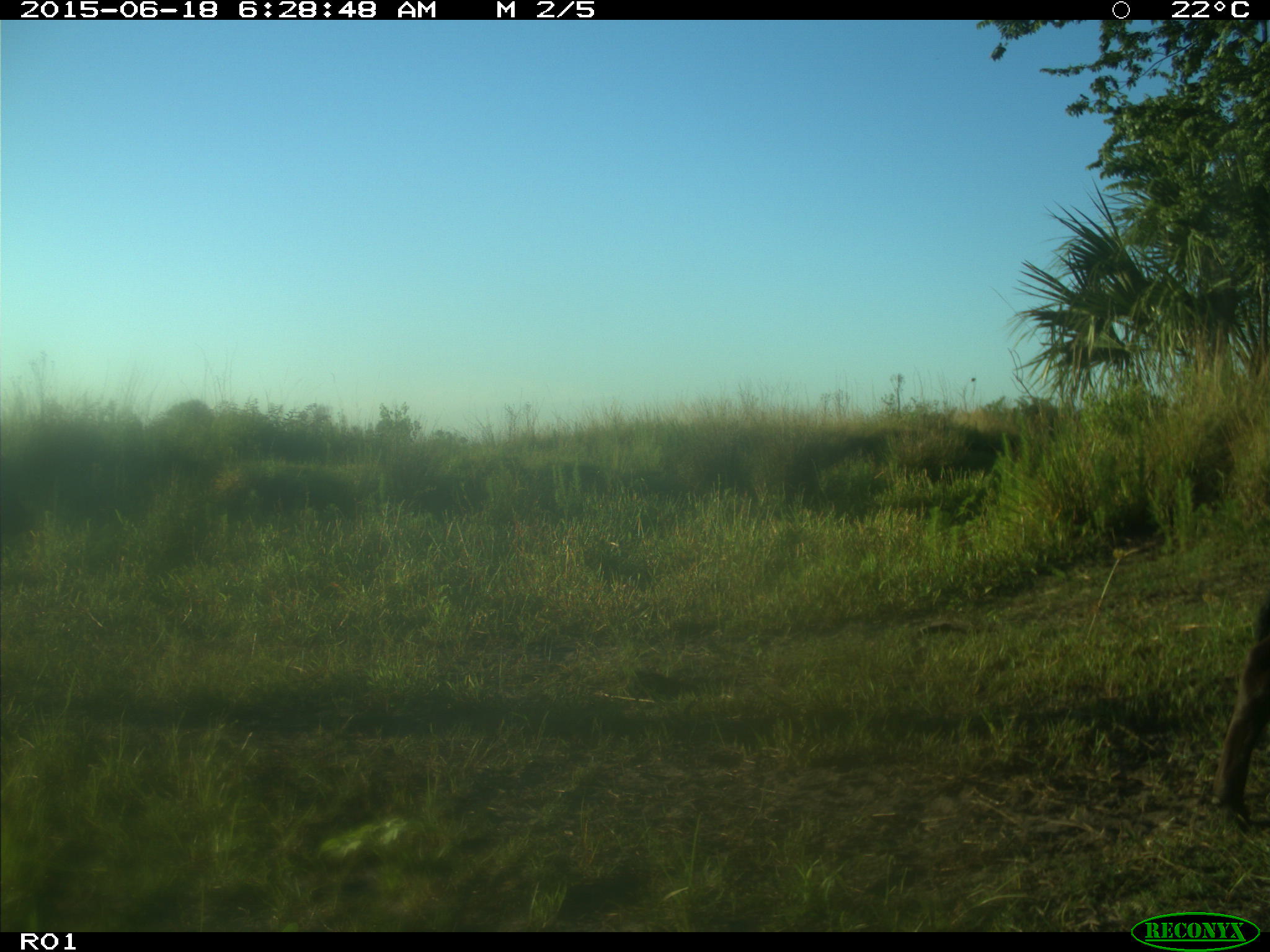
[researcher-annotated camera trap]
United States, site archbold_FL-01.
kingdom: Animalia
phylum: Chordata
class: Mammalia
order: Artiodactyla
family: Bovidae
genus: Bos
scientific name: Bos taurus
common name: domestic cow